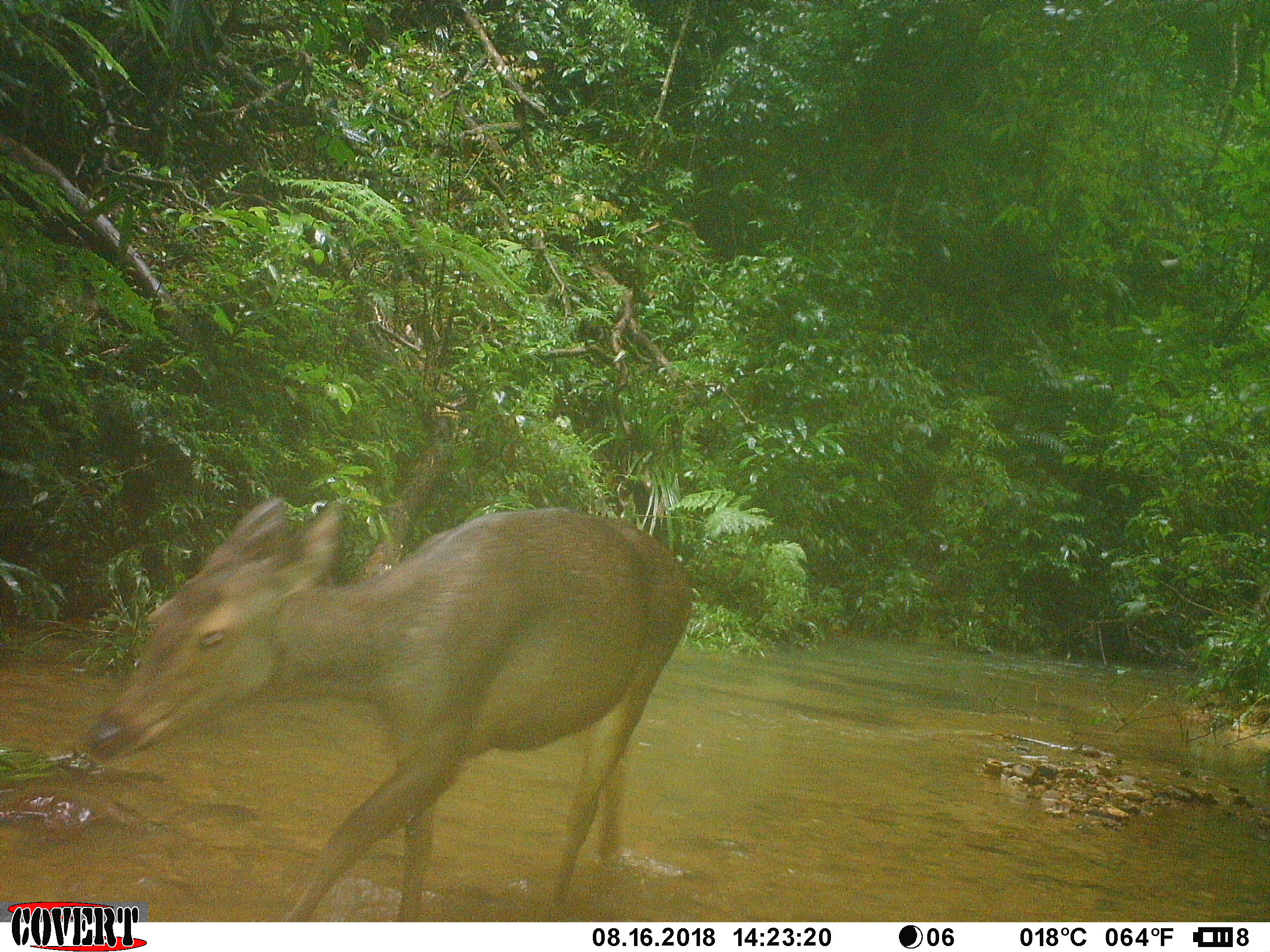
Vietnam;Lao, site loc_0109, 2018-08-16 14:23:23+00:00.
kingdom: Animalia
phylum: Chordata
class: Mammalia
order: Artiodactyla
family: Cervidae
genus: Rusa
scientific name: Rusa unicolor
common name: sambar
Sambar (Rusa unicolor). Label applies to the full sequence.